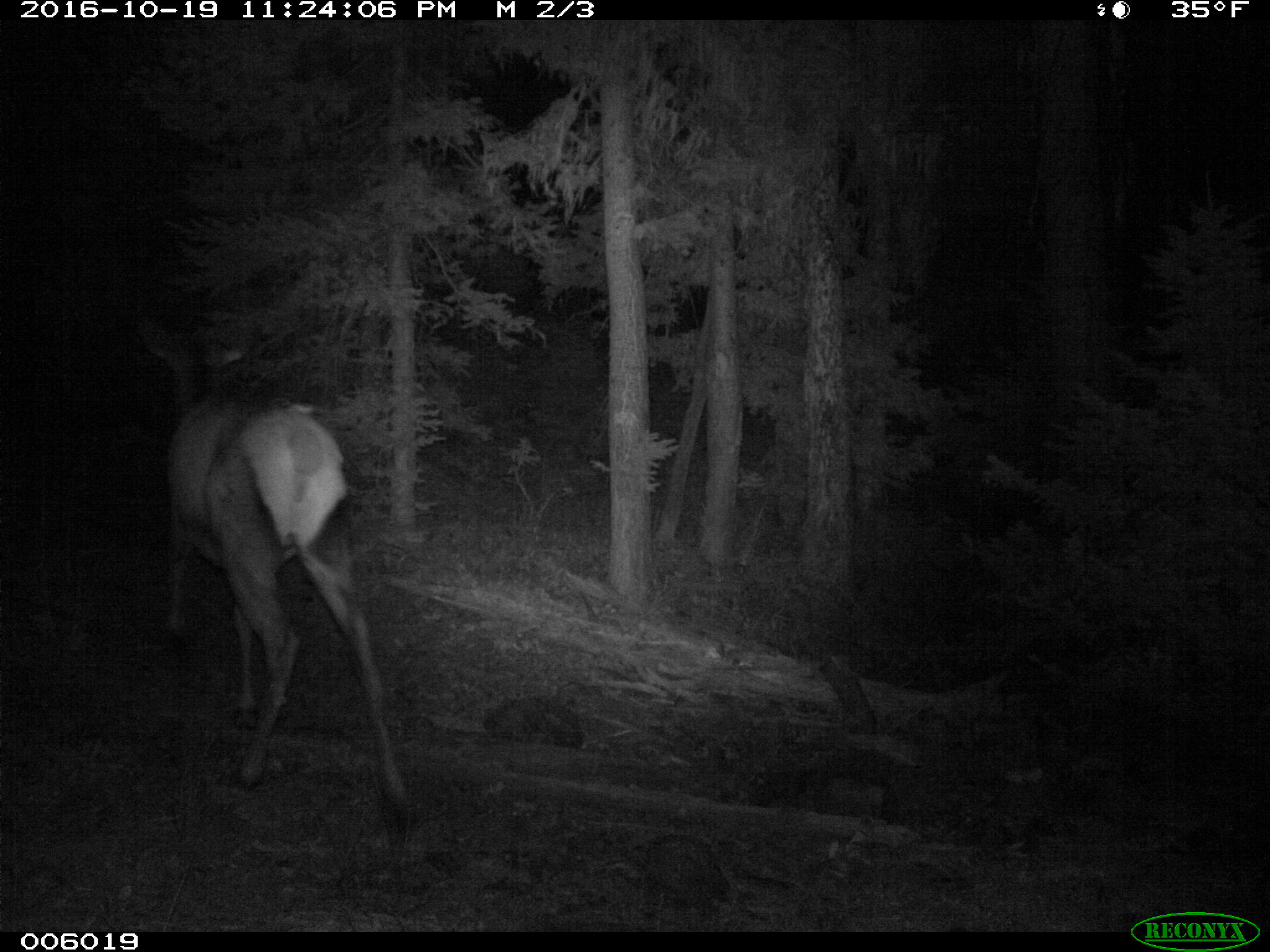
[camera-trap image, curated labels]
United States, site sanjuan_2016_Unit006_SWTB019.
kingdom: Animalia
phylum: Chordata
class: Mammalia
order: Artiodactyla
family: Cervidae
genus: Cervus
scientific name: Cervus elaphus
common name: red deer